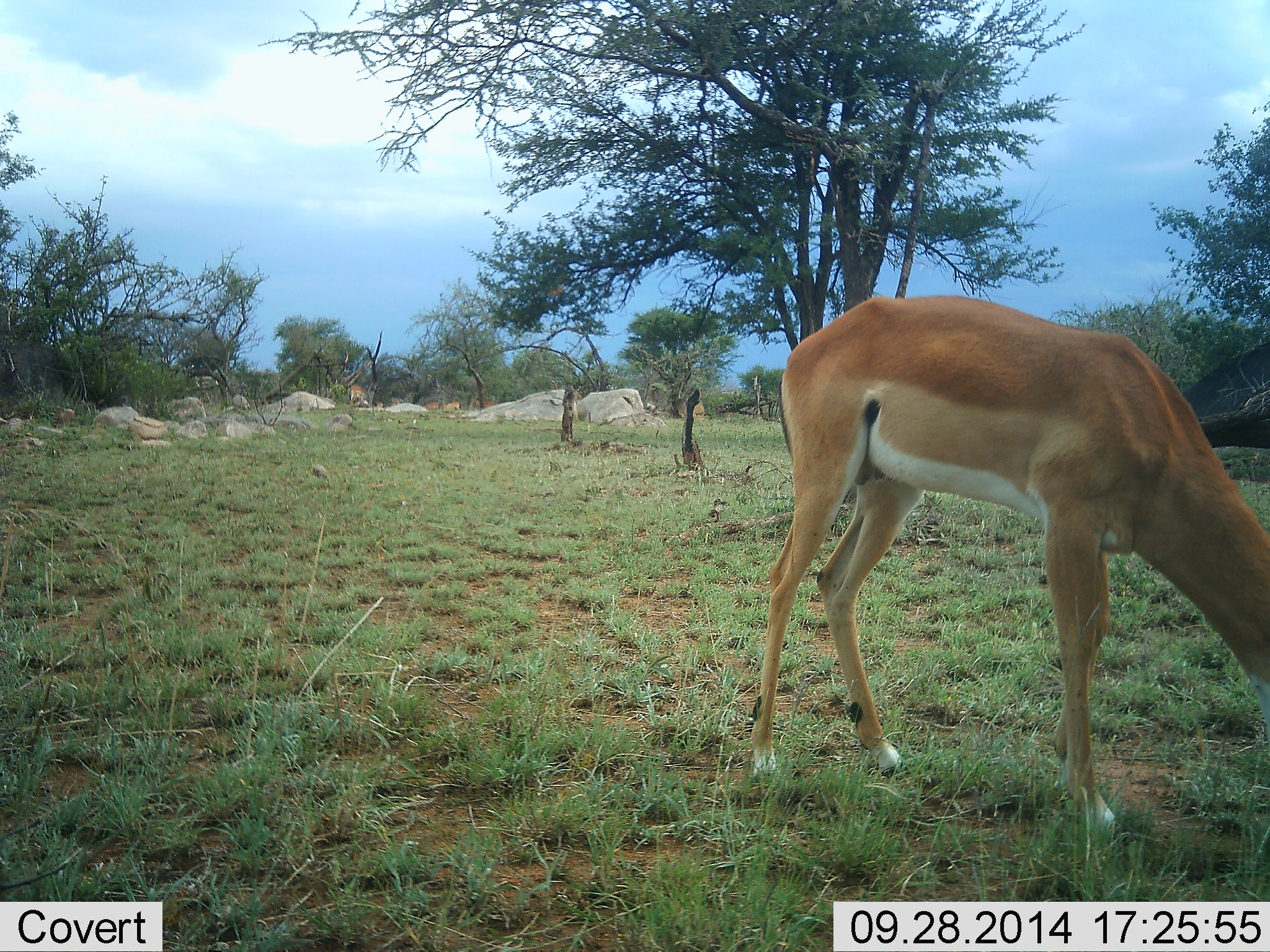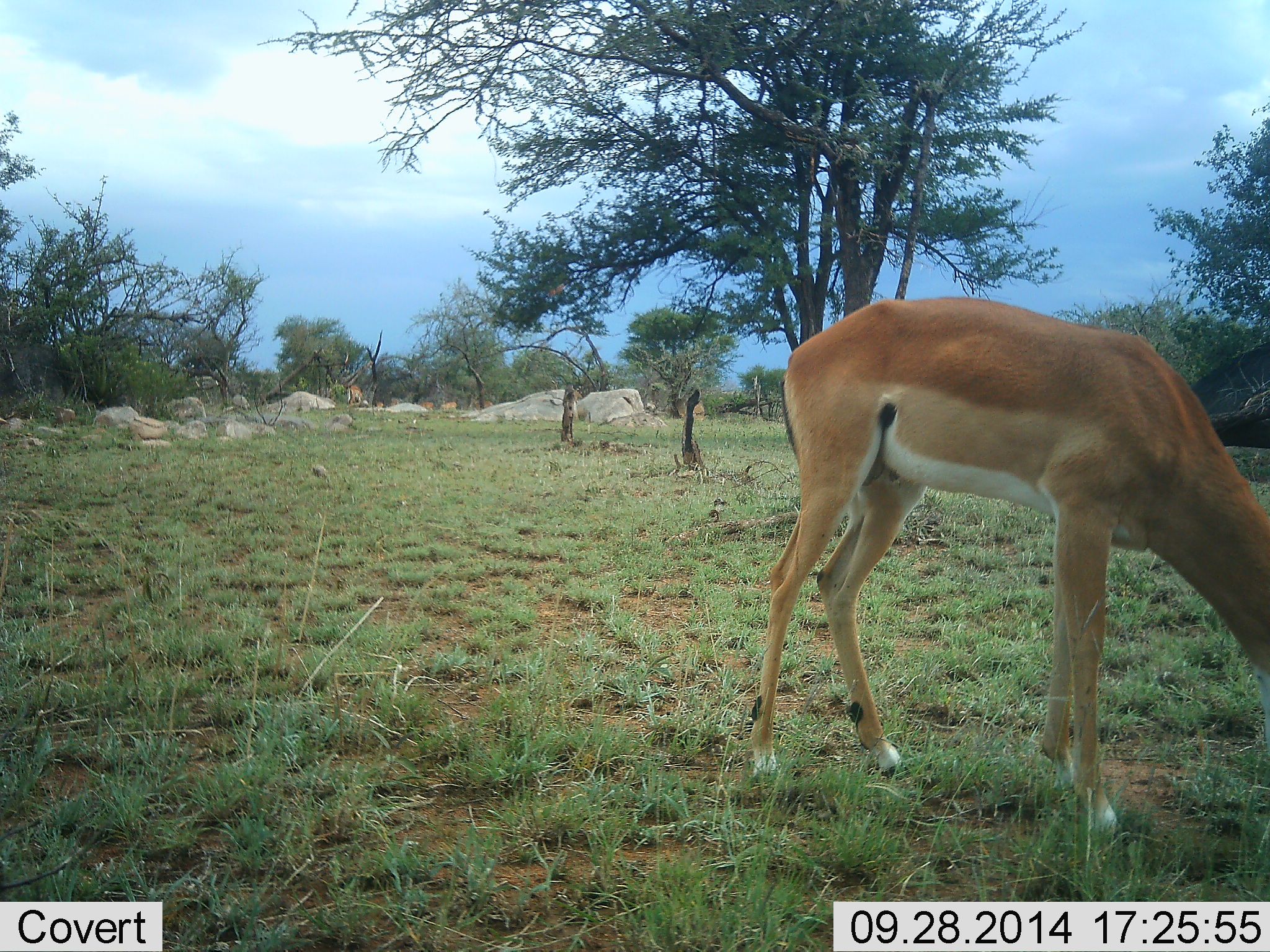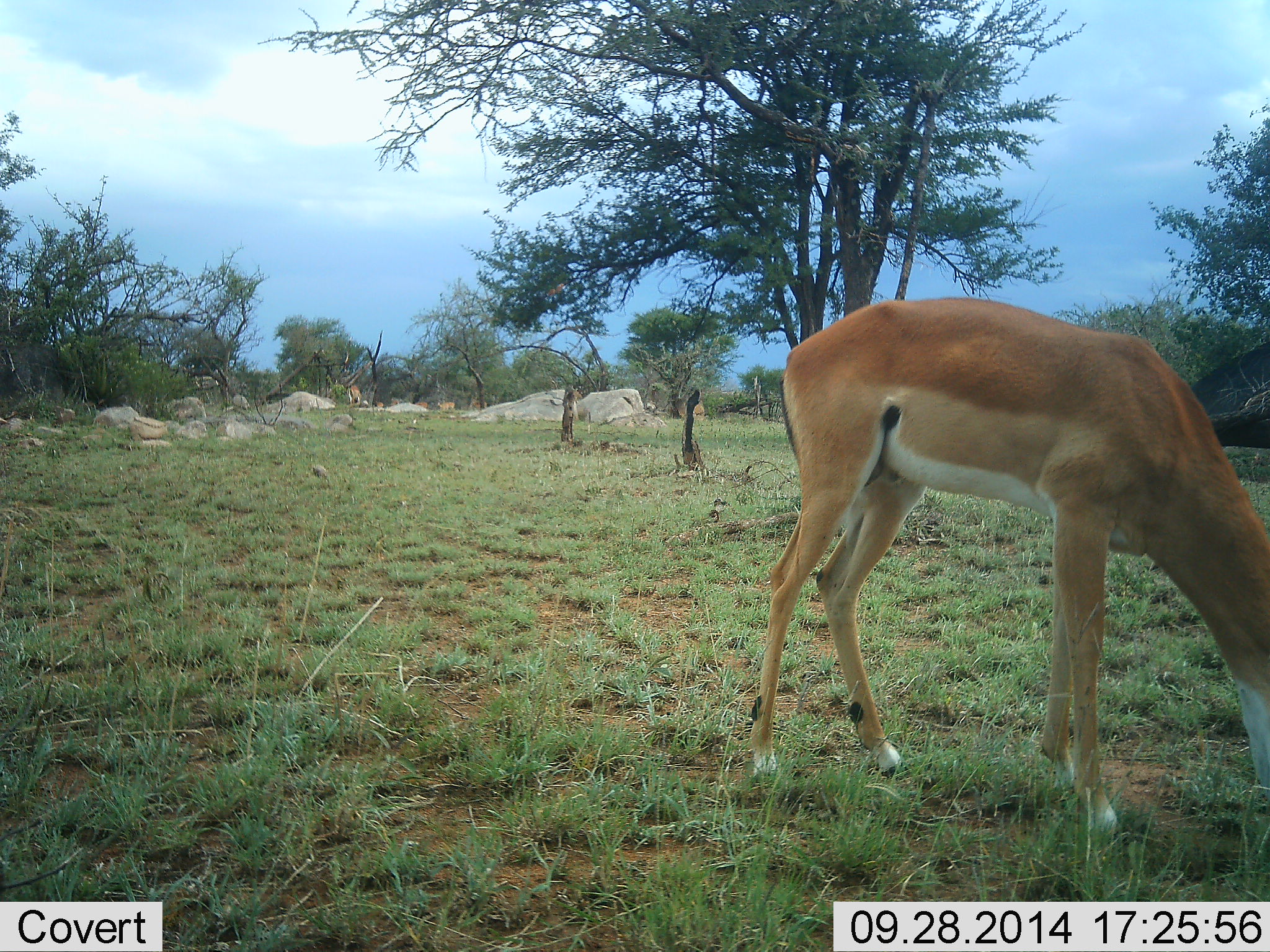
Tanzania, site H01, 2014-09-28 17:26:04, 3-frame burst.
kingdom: Animalia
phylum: Chordata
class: Mammalia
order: Artiodactyla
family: Bovidae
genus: Aepyceros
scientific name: Aepyceros melampus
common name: impala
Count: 1.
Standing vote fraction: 20%.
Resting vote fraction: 0%.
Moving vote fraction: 30%.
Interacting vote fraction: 0%.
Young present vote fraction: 0%.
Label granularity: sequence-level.